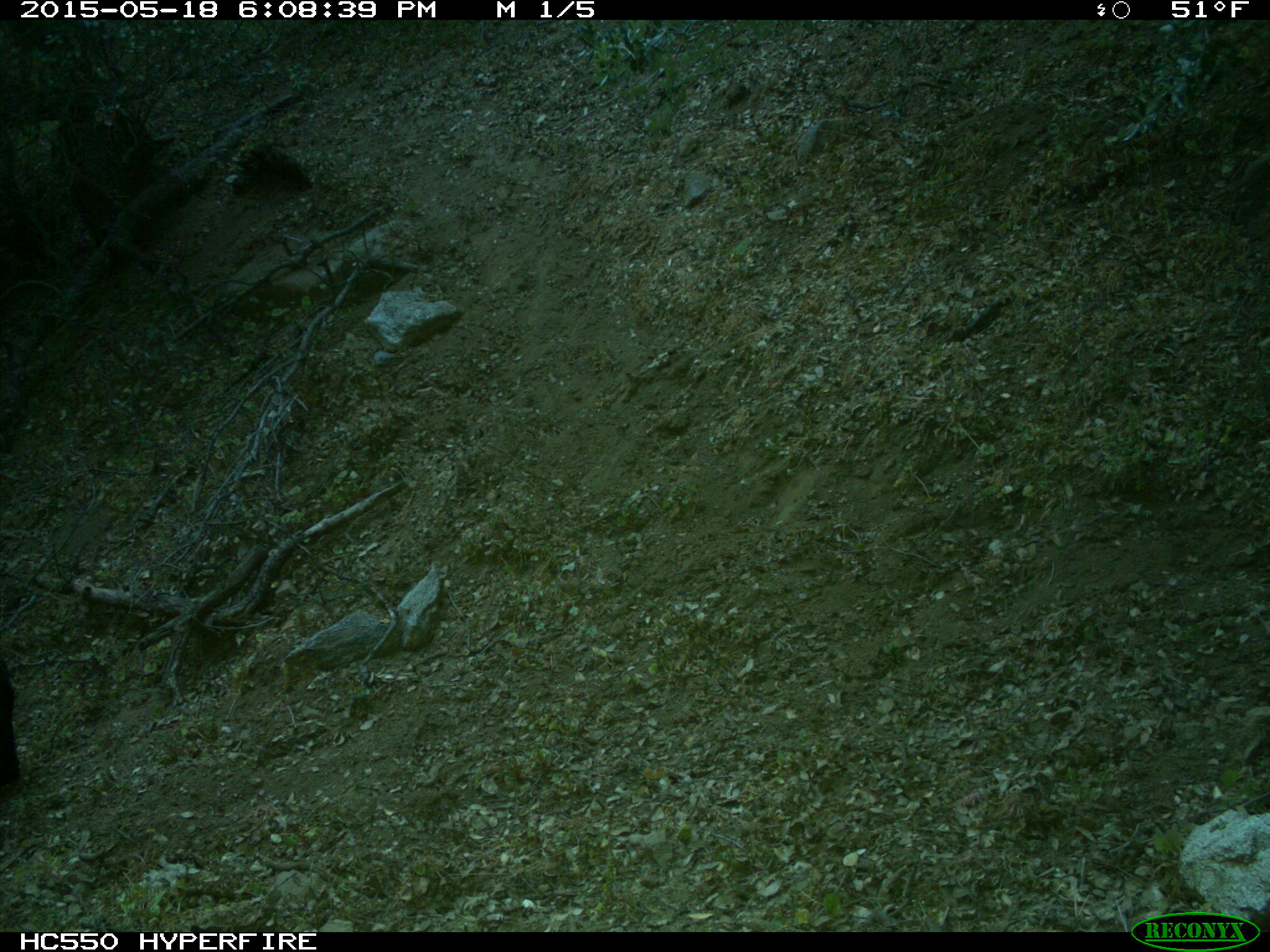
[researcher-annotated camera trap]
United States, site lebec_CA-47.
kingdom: Animalia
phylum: Chordata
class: Mammalia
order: Artiodactyla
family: Bovidae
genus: Bos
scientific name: Bos taurus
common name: domestic cow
Bos taurus (domestic cow).